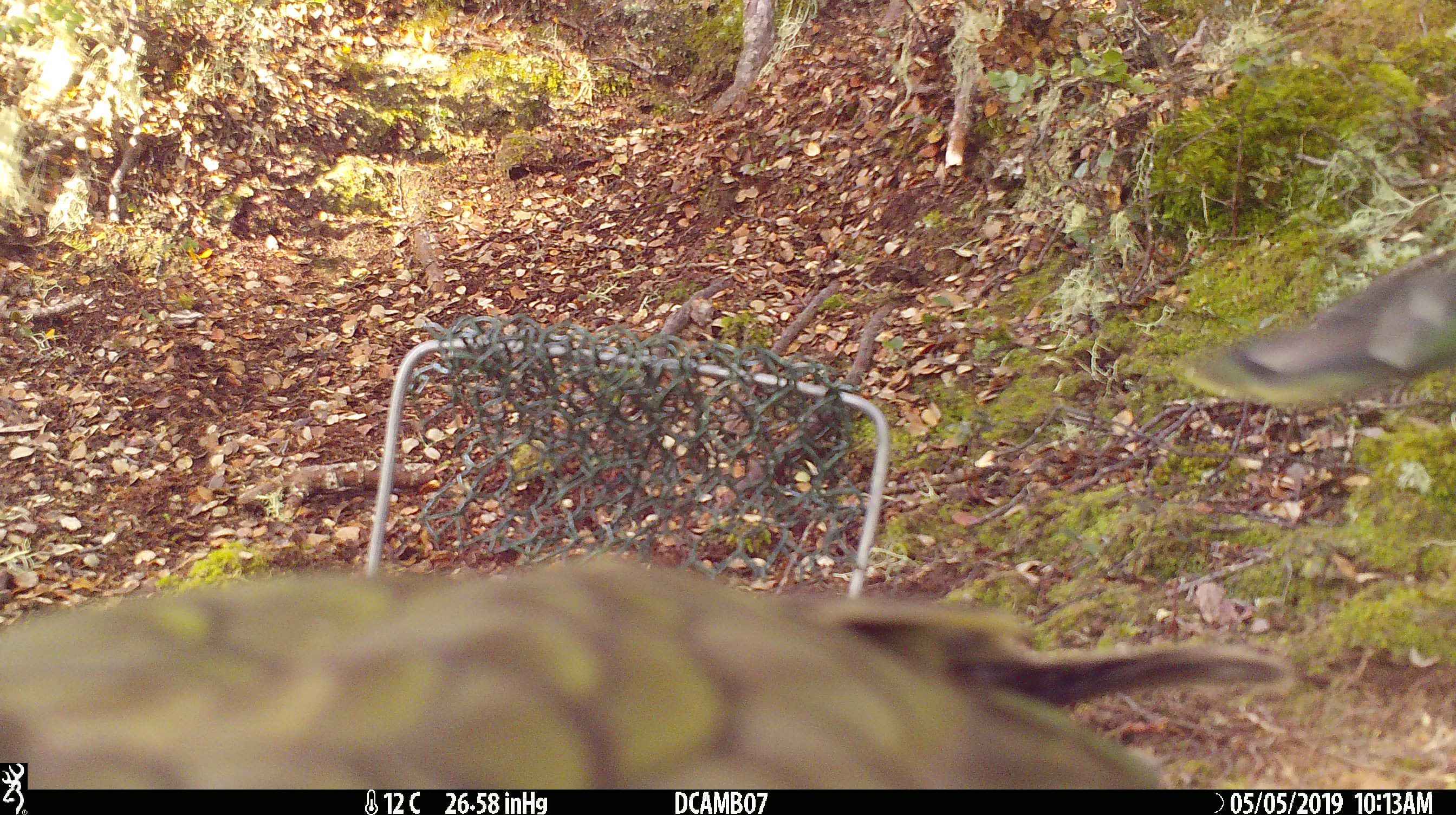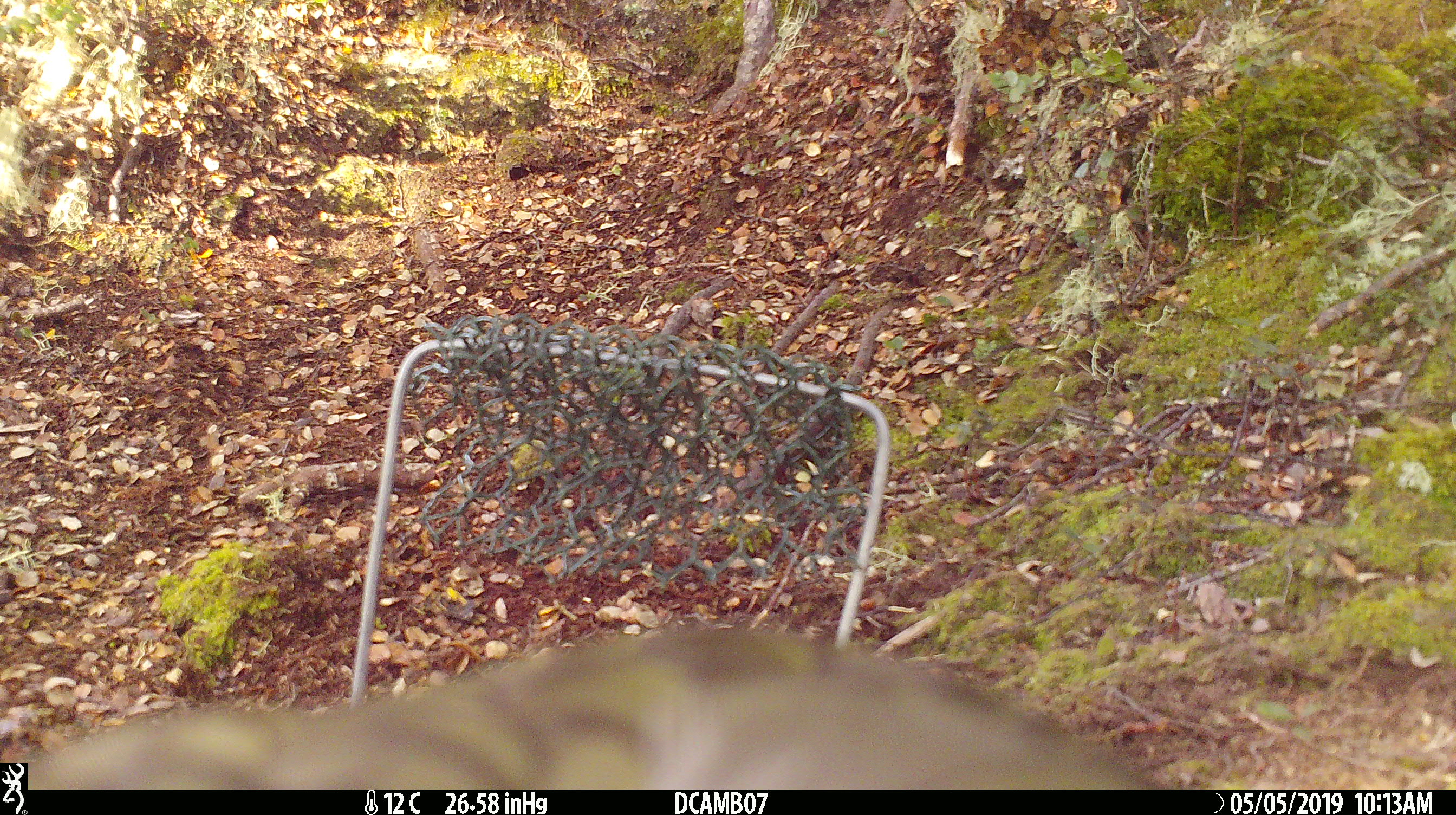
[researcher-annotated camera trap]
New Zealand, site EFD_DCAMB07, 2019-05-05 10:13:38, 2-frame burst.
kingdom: Animalia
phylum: Chordata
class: Aves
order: Psittaciformes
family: Strigopidae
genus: Nestor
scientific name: Nestor notabilis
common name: kea